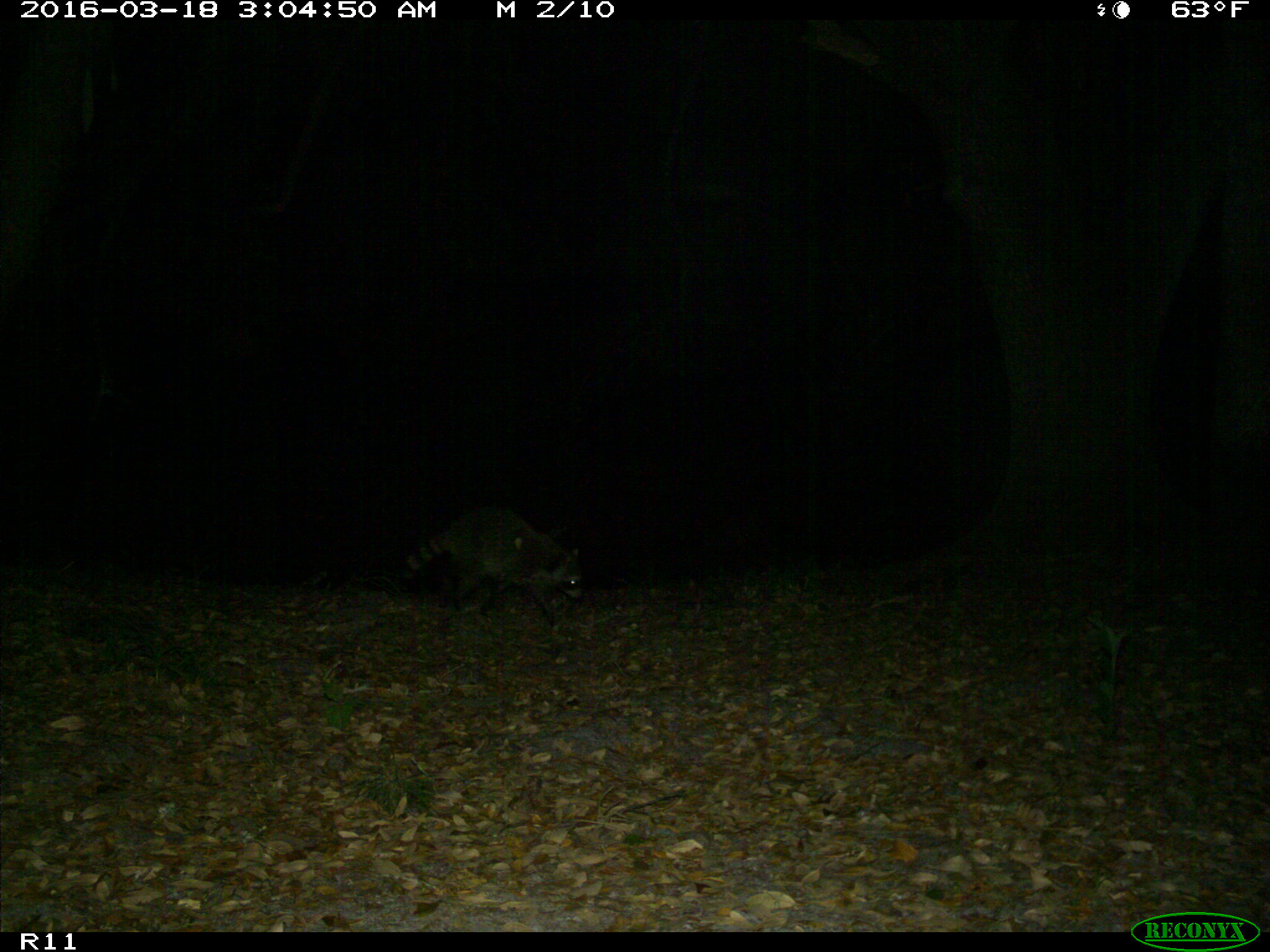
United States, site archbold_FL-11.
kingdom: Animalia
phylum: Chordata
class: Mammalia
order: Carnivora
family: Procyonidae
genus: Procyon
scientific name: Procyon lotor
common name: common raccoon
Procyon lotor (common raccoon).